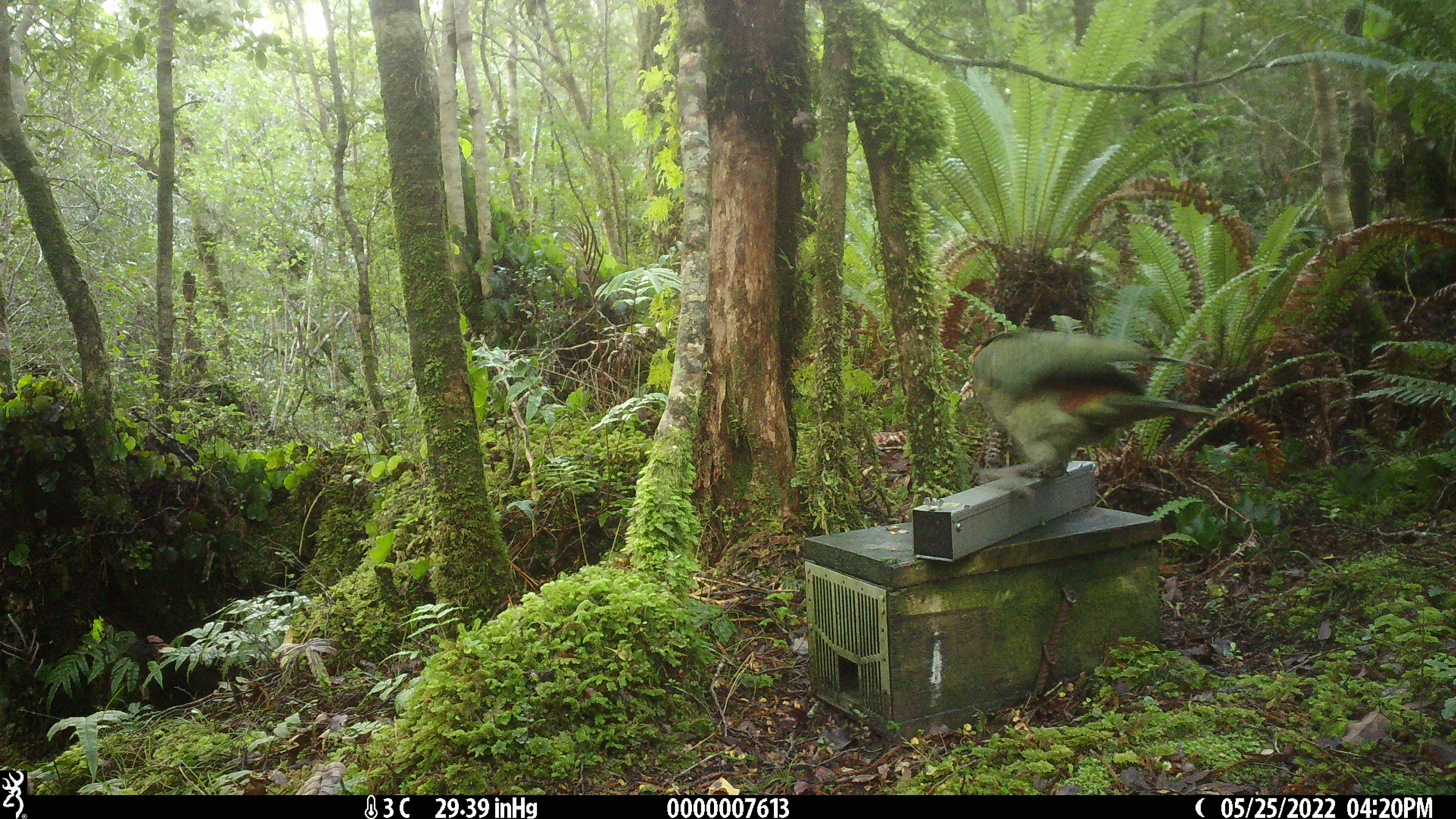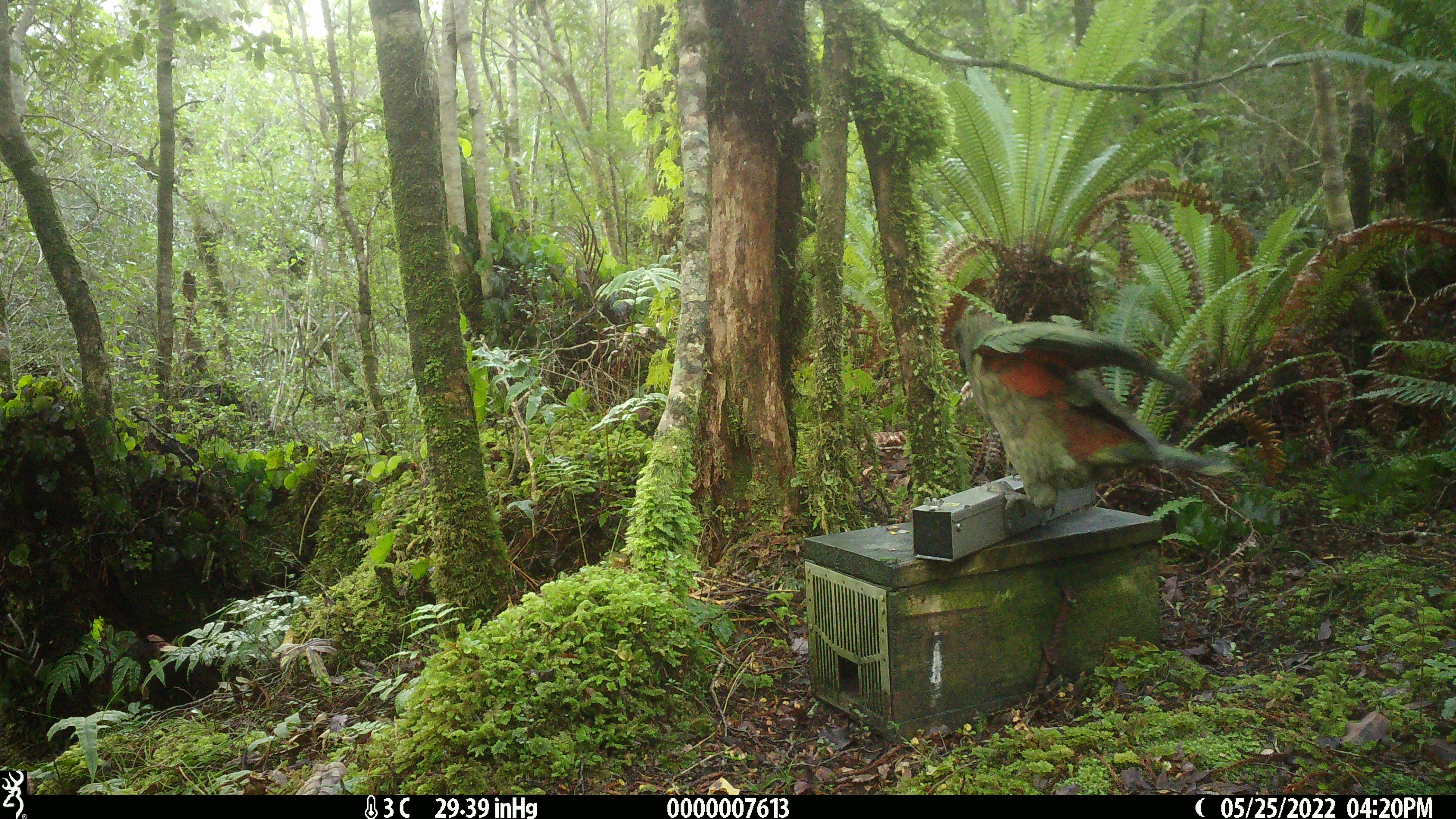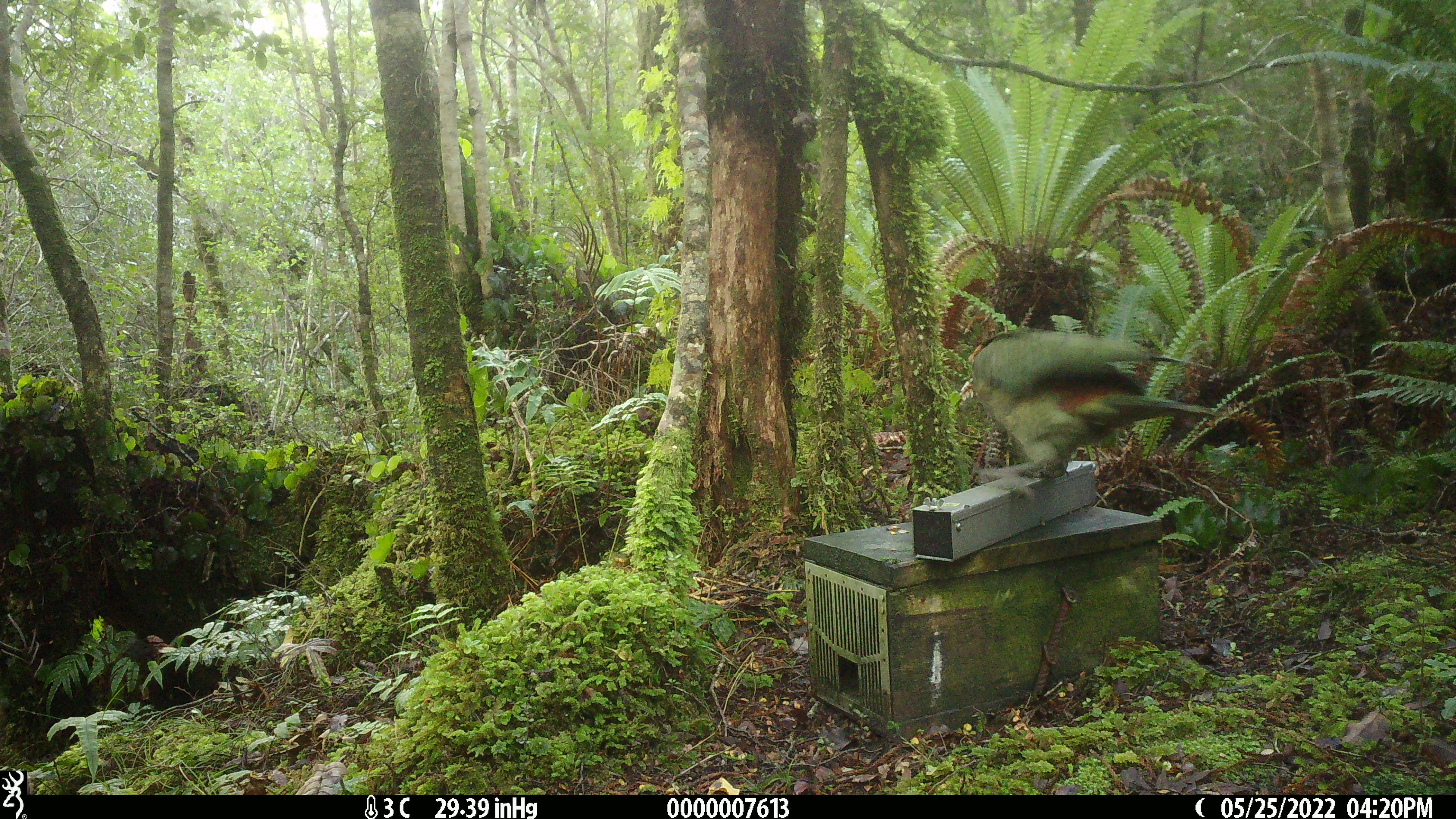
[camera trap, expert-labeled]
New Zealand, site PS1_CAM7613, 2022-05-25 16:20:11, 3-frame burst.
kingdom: Animalia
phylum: Chordata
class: Aves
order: Psittaciformes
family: Strigopidae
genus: Nestor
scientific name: Nestor notabilis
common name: kea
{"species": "kea (Nestor notabilis)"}